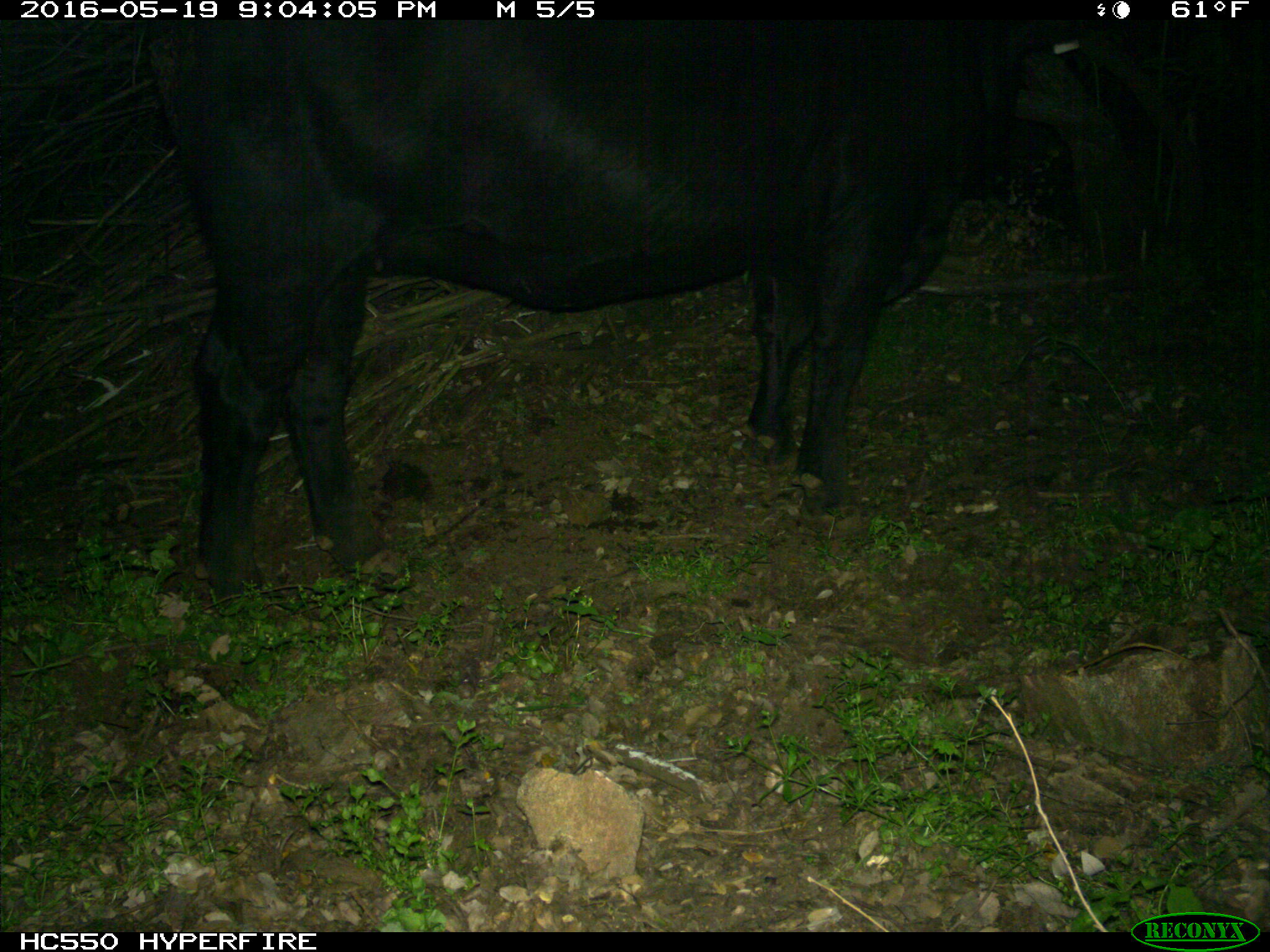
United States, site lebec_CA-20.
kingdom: Animalia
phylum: Chordata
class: Mammalia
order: Artiodactyla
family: Bovidae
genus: Bos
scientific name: Bos taurus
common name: domestic cow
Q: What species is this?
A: Bos taurus (domestic cow).